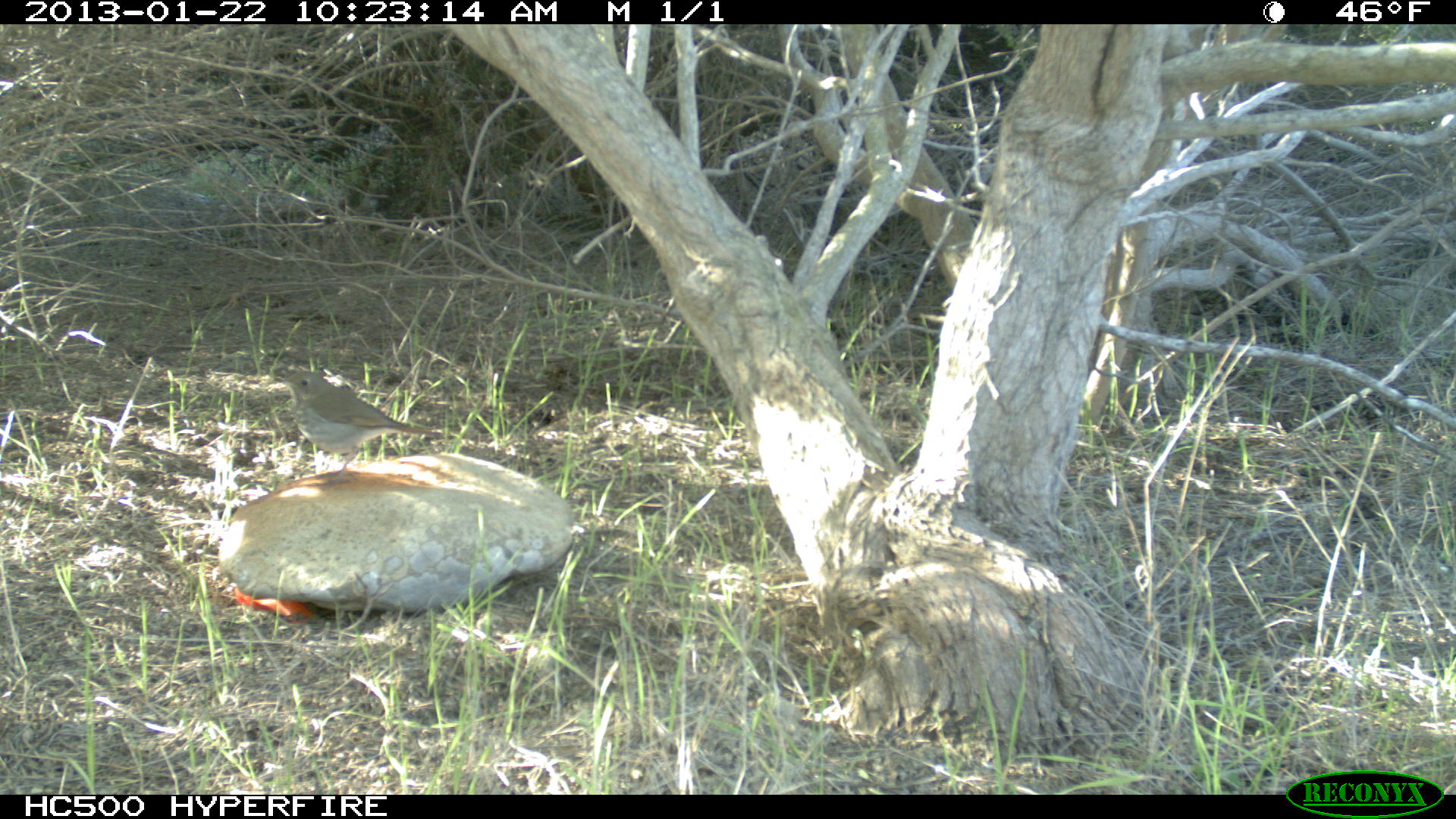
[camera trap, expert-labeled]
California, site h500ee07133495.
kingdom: Animalia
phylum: Chordata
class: Aves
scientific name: Aves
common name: bird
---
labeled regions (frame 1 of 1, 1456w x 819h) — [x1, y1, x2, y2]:
bird: [272, 369, 456, 486]